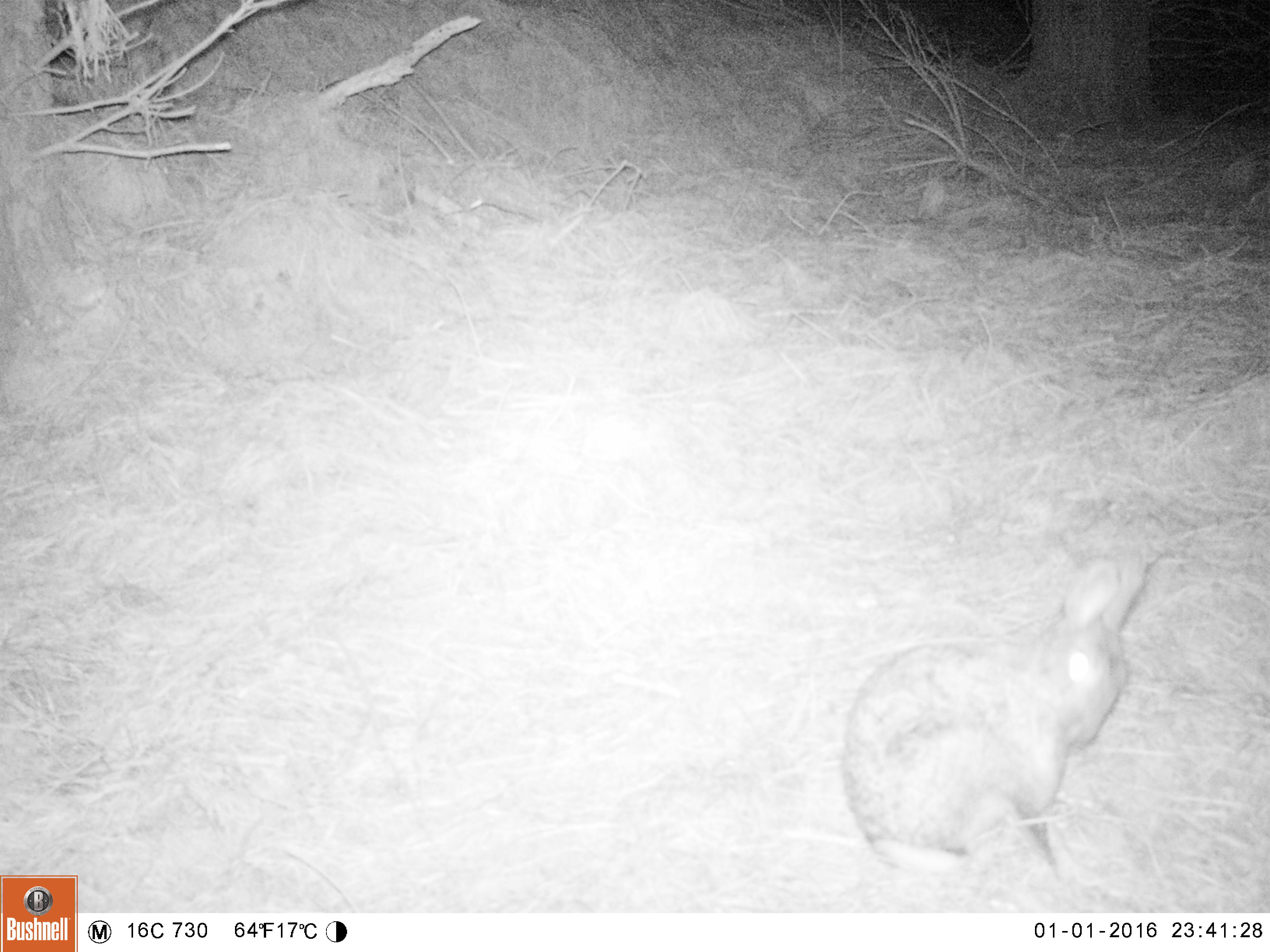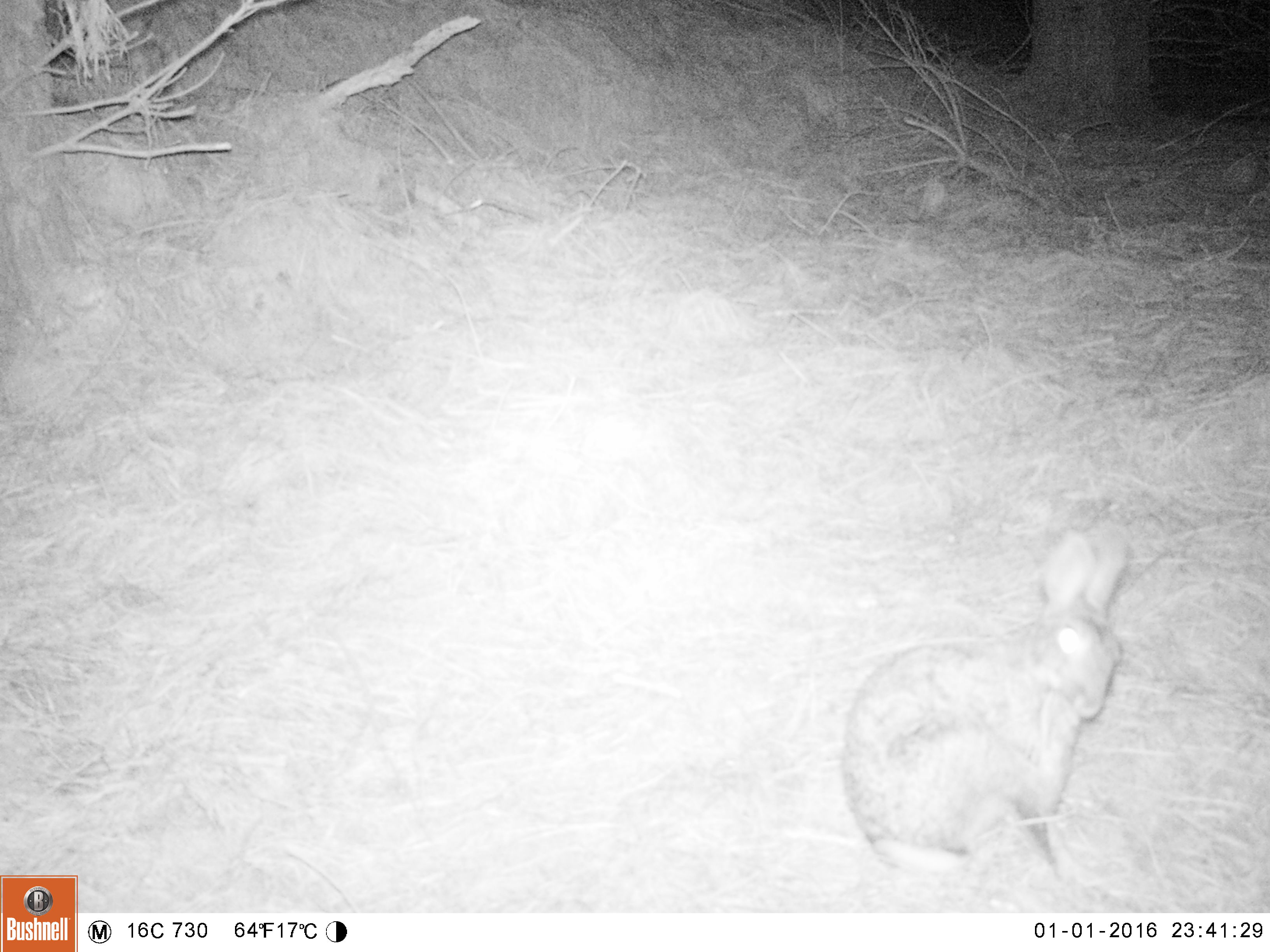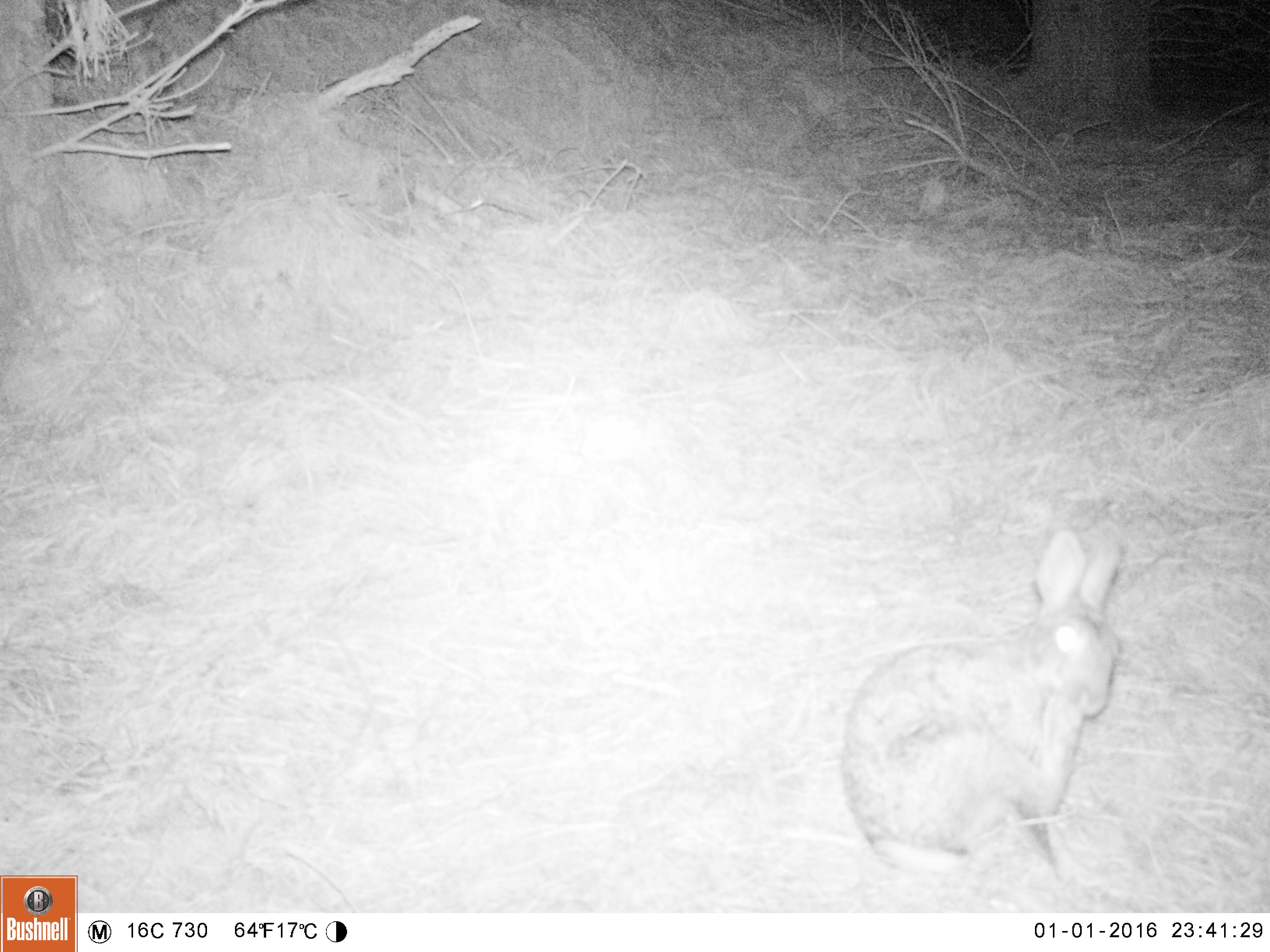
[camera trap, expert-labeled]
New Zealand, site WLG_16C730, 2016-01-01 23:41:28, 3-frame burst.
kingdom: Animalia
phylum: Chordata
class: Mammalia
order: Lagomorpha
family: Leporidae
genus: Oryctolagus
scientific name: Oryctolagus cuniculus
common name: european rabbit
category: rabbit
Rabbit (european rabbit) (Oryctolagus cuniculus).